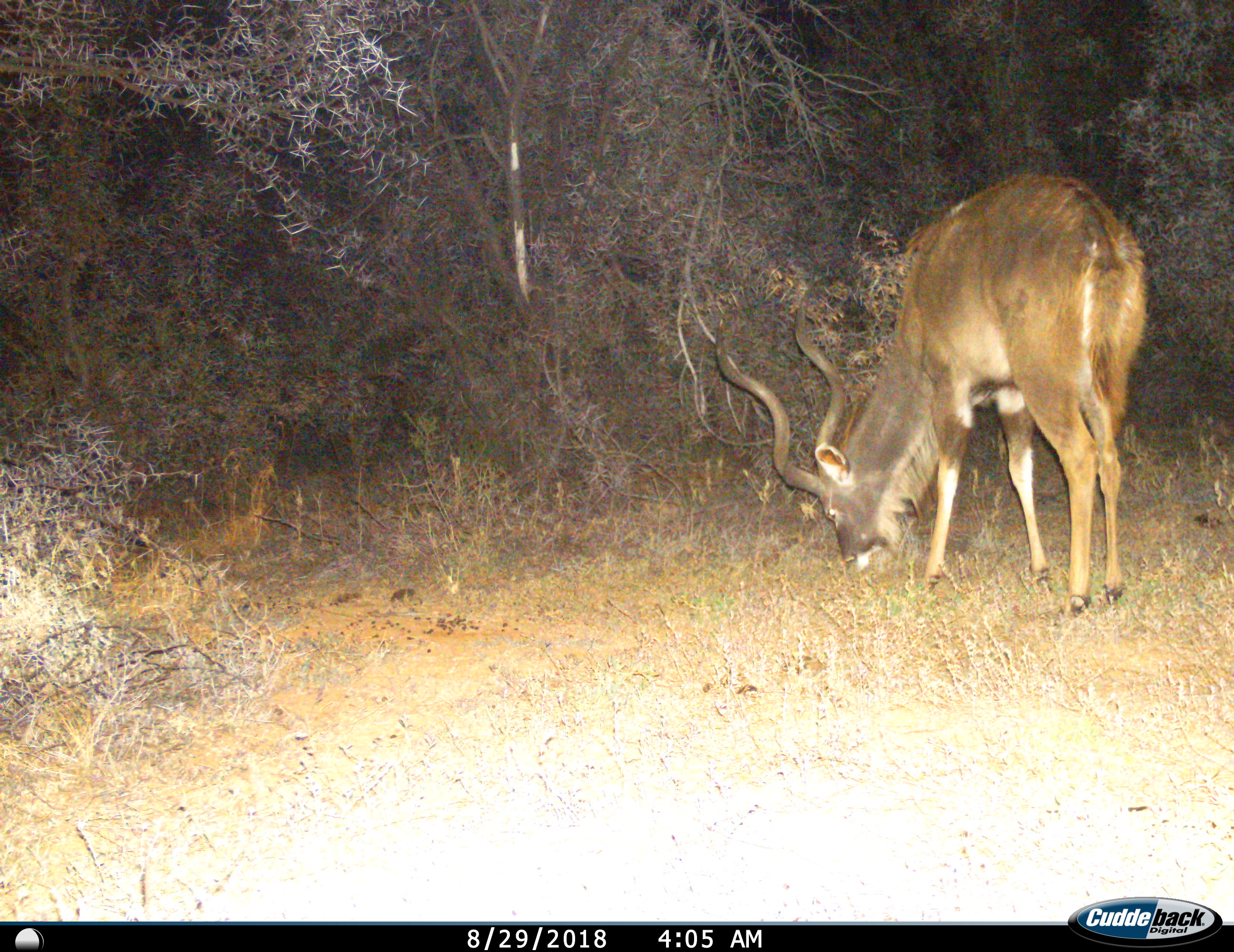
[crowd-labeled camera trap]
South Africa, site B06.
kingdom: Animalia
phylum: Chordata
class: Mammalia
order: Artiodactyla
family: Bovidae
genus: Tragelaphus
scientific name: Tragelaphus strepsiceros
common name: greater kudu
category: kudu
Kudu (greater kudu) (Tragelaphus strepsiceros), count 1. Behavior (volunteer vote fractions): standing 20%, resting 0%, moving 0%, interacting 0%. Young present (vote fraction): 0%. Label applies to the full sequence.